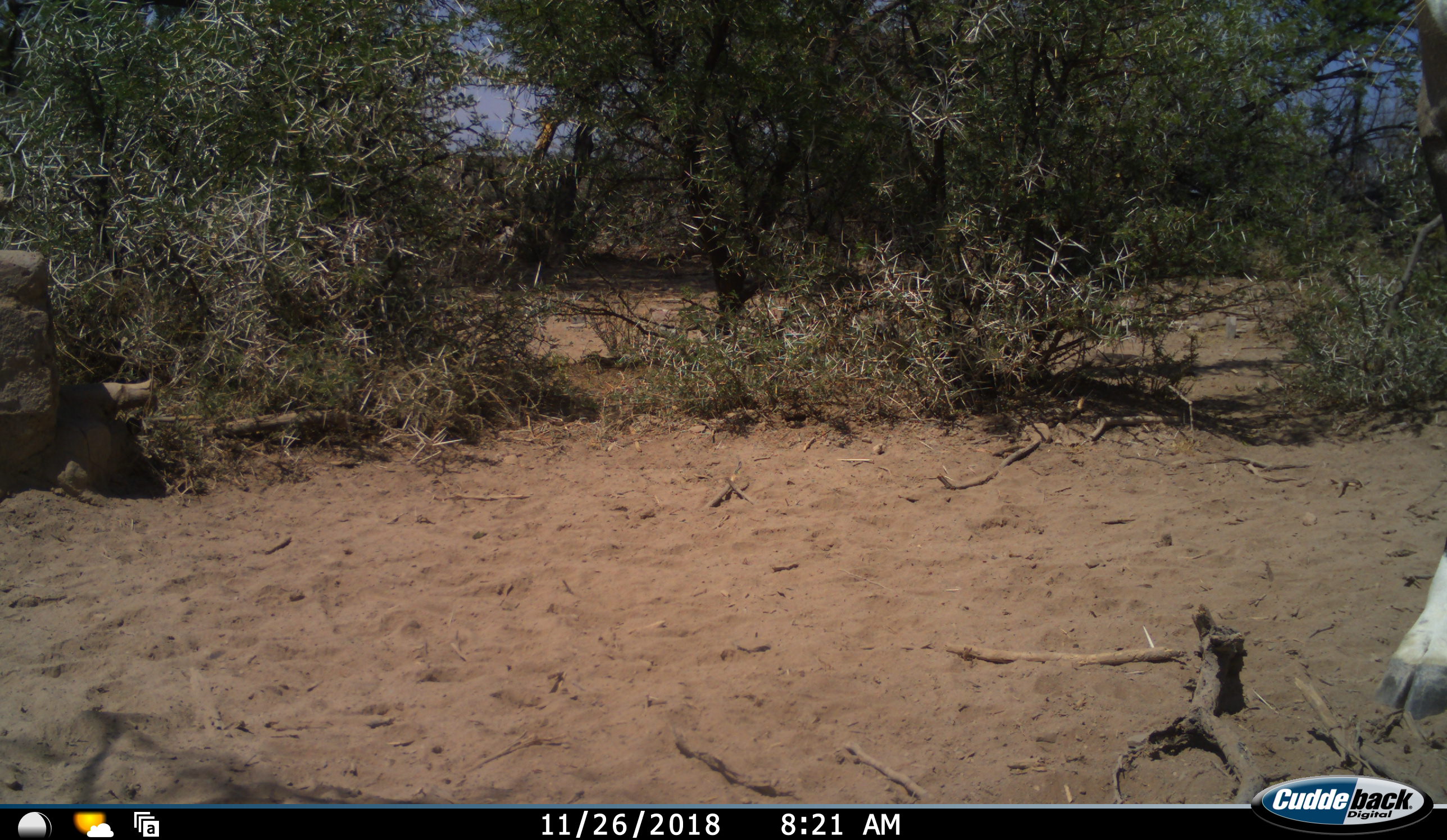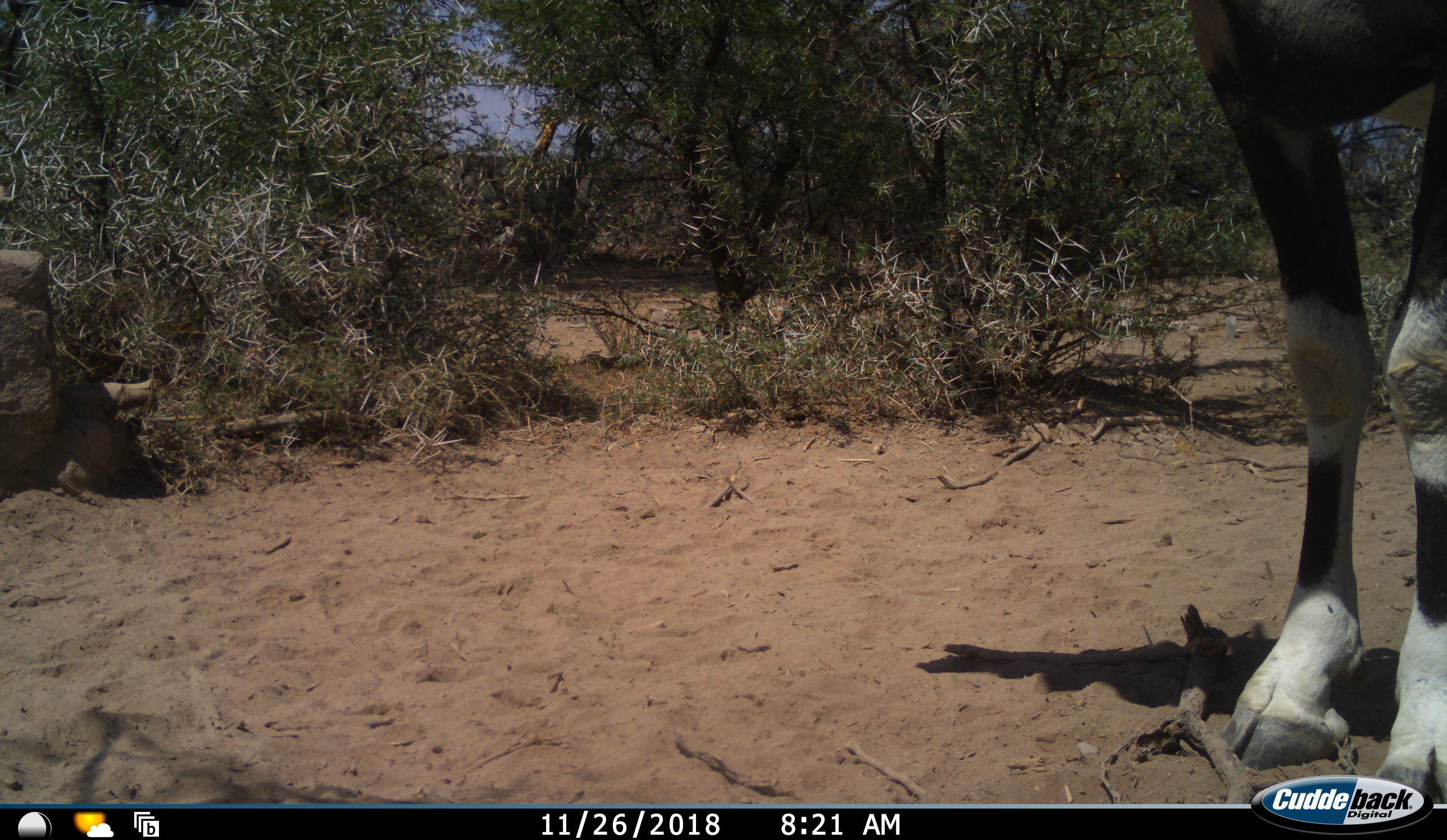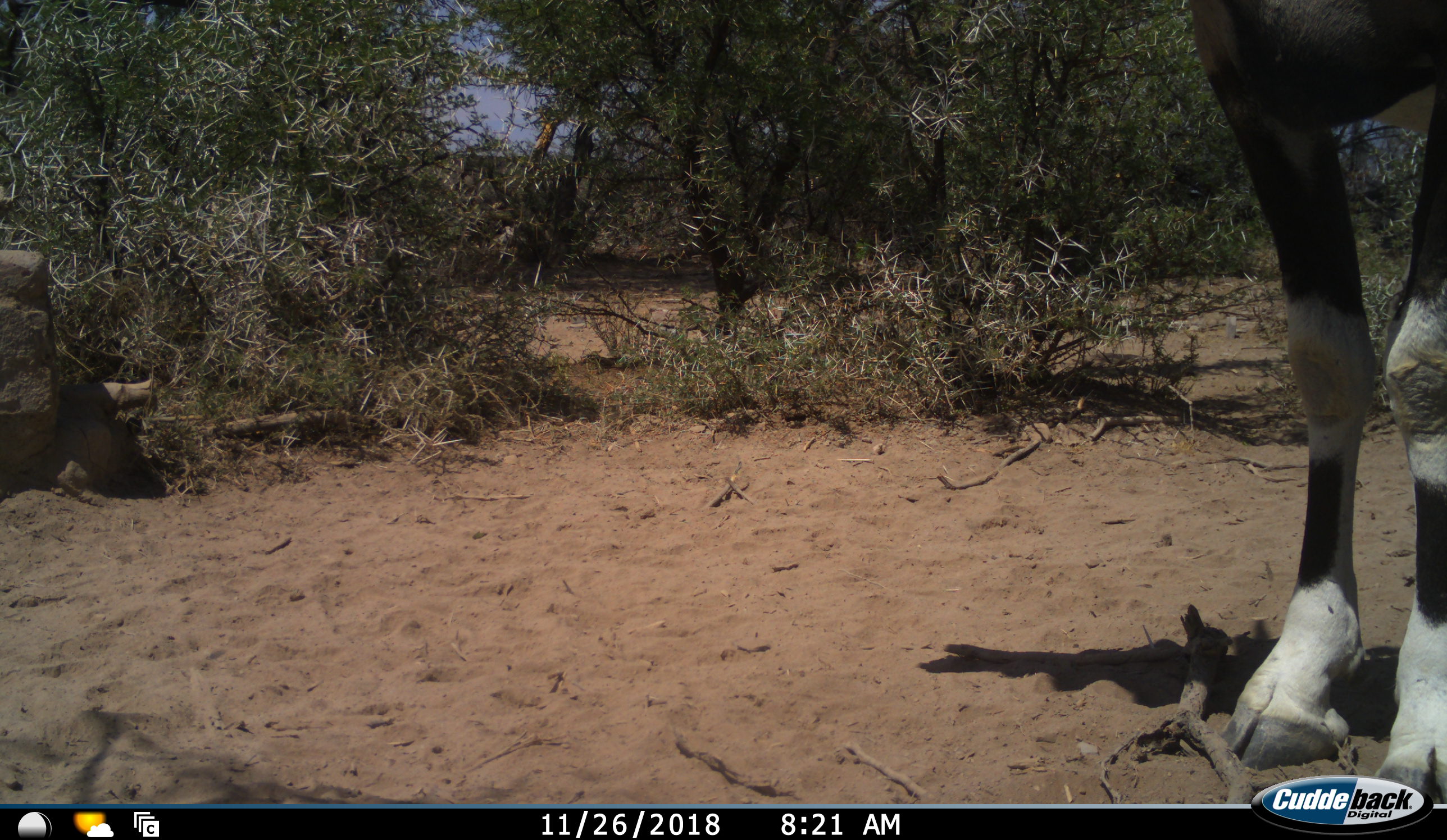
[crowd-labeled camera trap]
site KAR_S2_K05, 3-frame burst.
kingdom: Animalia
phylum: Chordata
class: Mammalia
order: Artiodactyla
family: Bovidae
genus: Oryx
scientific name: Oryx gazella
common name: gemsbok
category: oryx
Oryx (gemsbok) (Oryx gazella), count 1. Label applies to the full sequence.